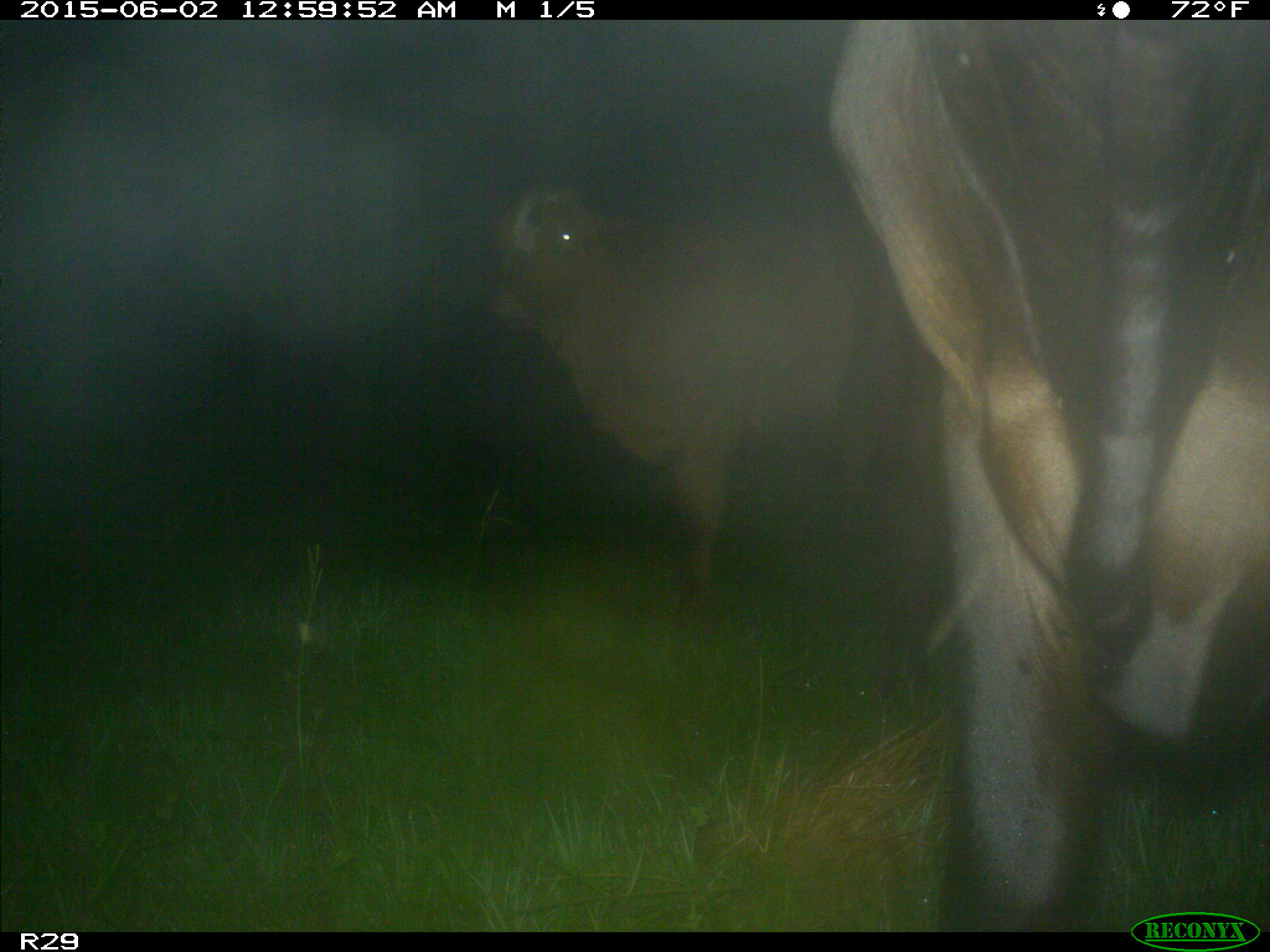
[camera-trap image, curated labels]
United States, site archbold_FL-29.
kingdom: Animalia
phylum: Chordata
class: Mammalia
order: Artiodactyla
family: Bovidae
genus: Bos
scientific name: Bos taurus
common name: domestic cow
Bos taurus (domestic cow).